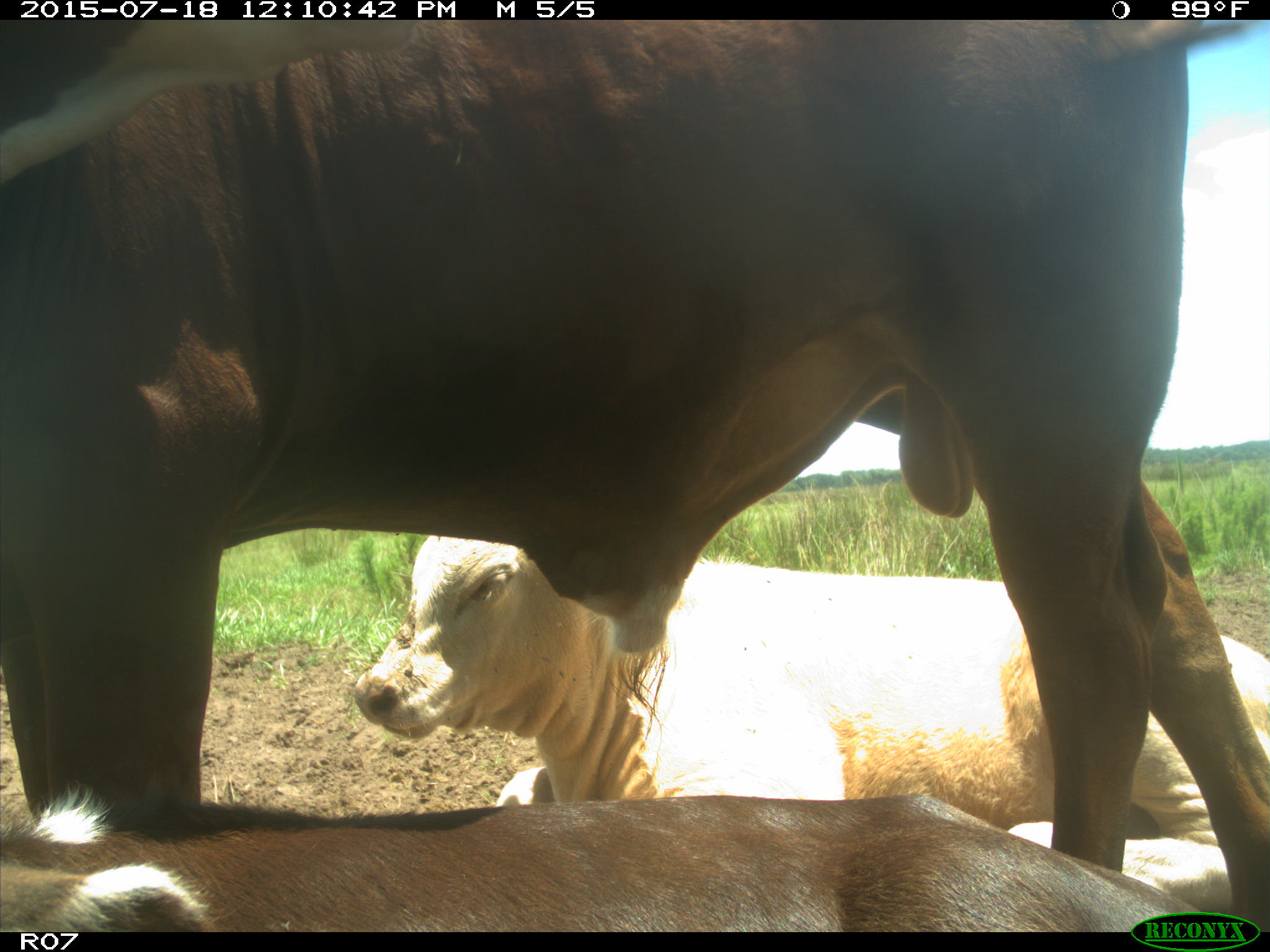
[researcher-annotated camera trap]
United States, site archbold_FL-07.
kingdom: Animalia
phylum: Chordata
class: Mammalia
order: Artiodactyla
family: Bovidae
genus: Bos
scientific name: Bos taurus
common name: domestic cow